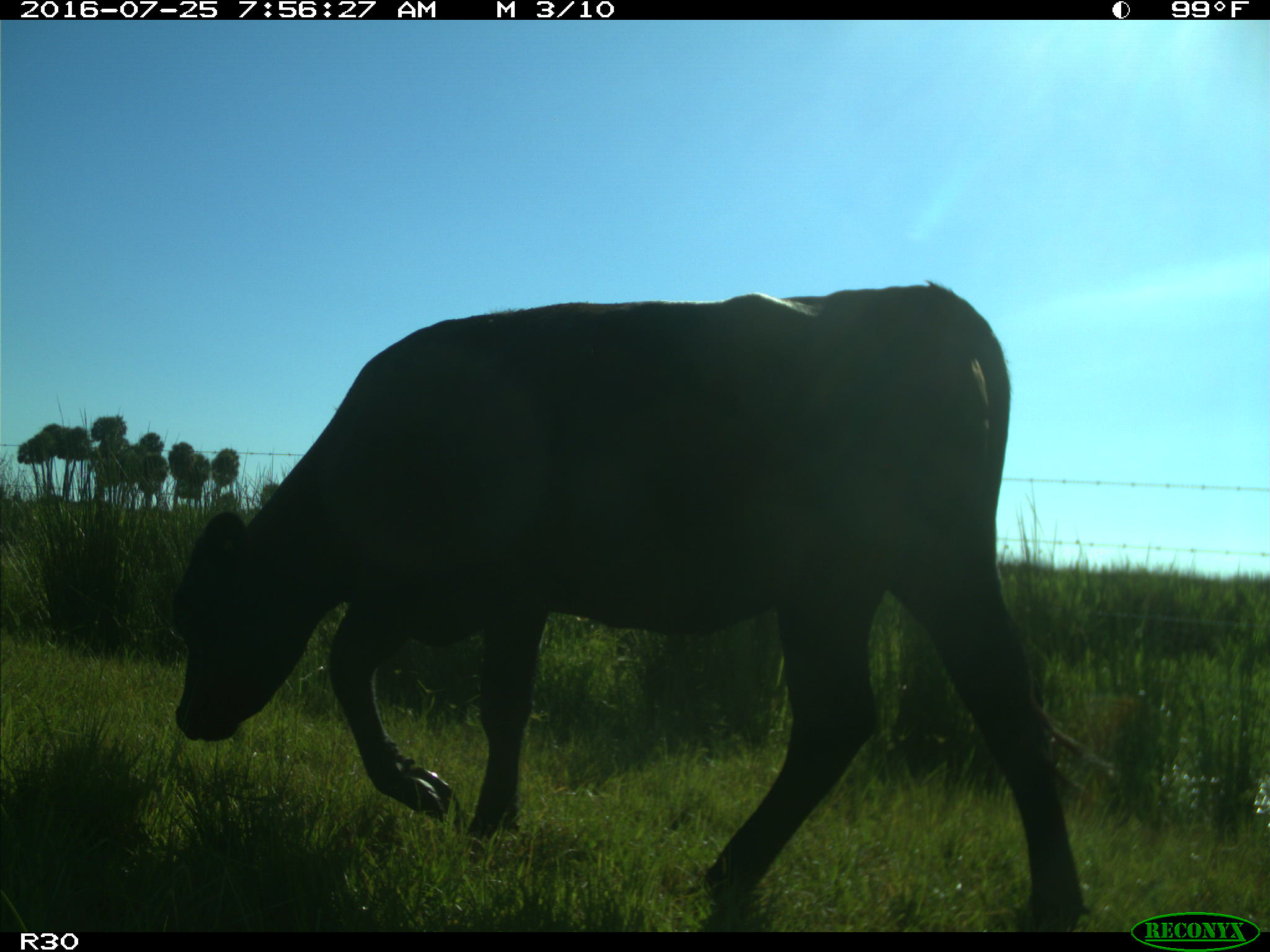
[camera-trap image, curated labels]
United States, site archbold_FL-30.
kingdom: Animalia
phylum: Chordata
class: Mammalia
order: Artiodactyla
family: Bovidae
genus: Bos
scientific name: Bos taurus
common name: domestic cow